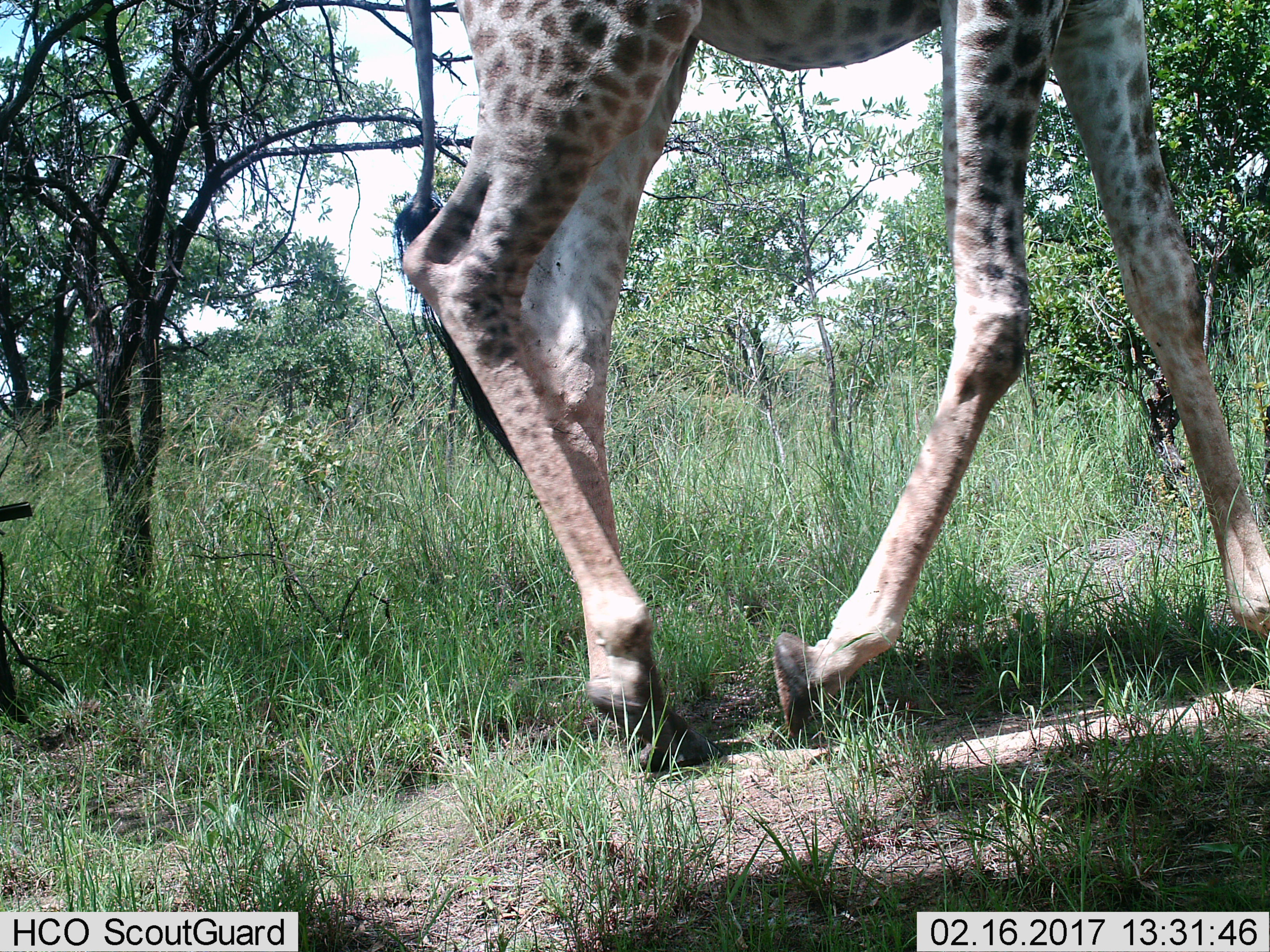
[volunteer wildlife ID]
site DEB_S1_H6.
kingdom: Animalia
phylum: Chordata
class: Mammalia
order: Artiodactyla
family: Giraffidae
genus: Giraffa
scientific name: Giraffa camelopardalis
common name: giraffe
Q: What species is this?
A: Giraffe (Giraffa camelopardalis).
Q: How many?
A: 1.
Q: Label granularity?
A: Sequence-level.